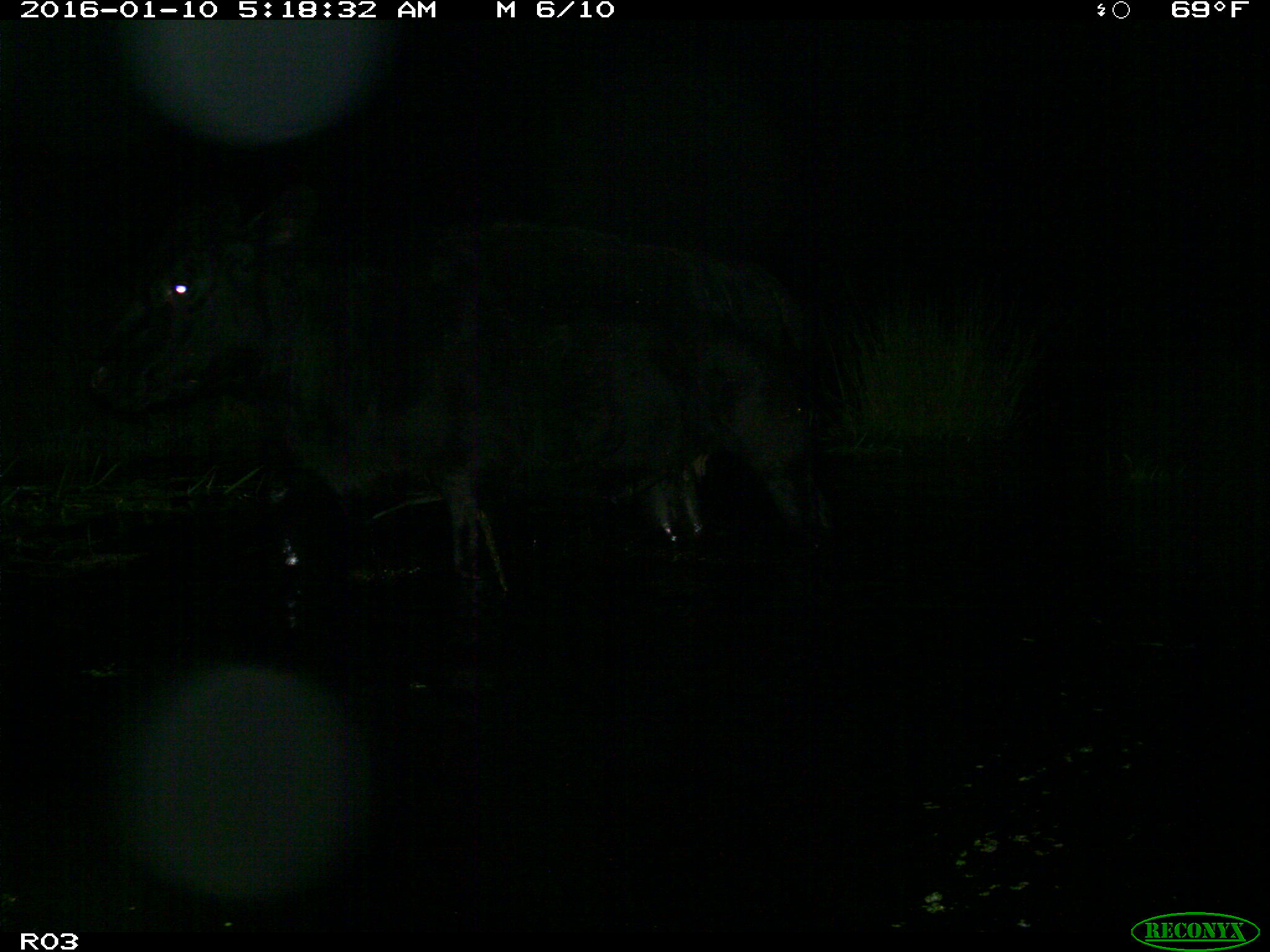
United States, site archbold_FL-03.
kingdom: Animalia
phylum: Chordata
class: Mammalia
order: Artiodactyla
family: Bovidae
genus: Bos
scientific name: Bos taurus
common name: domestic cow